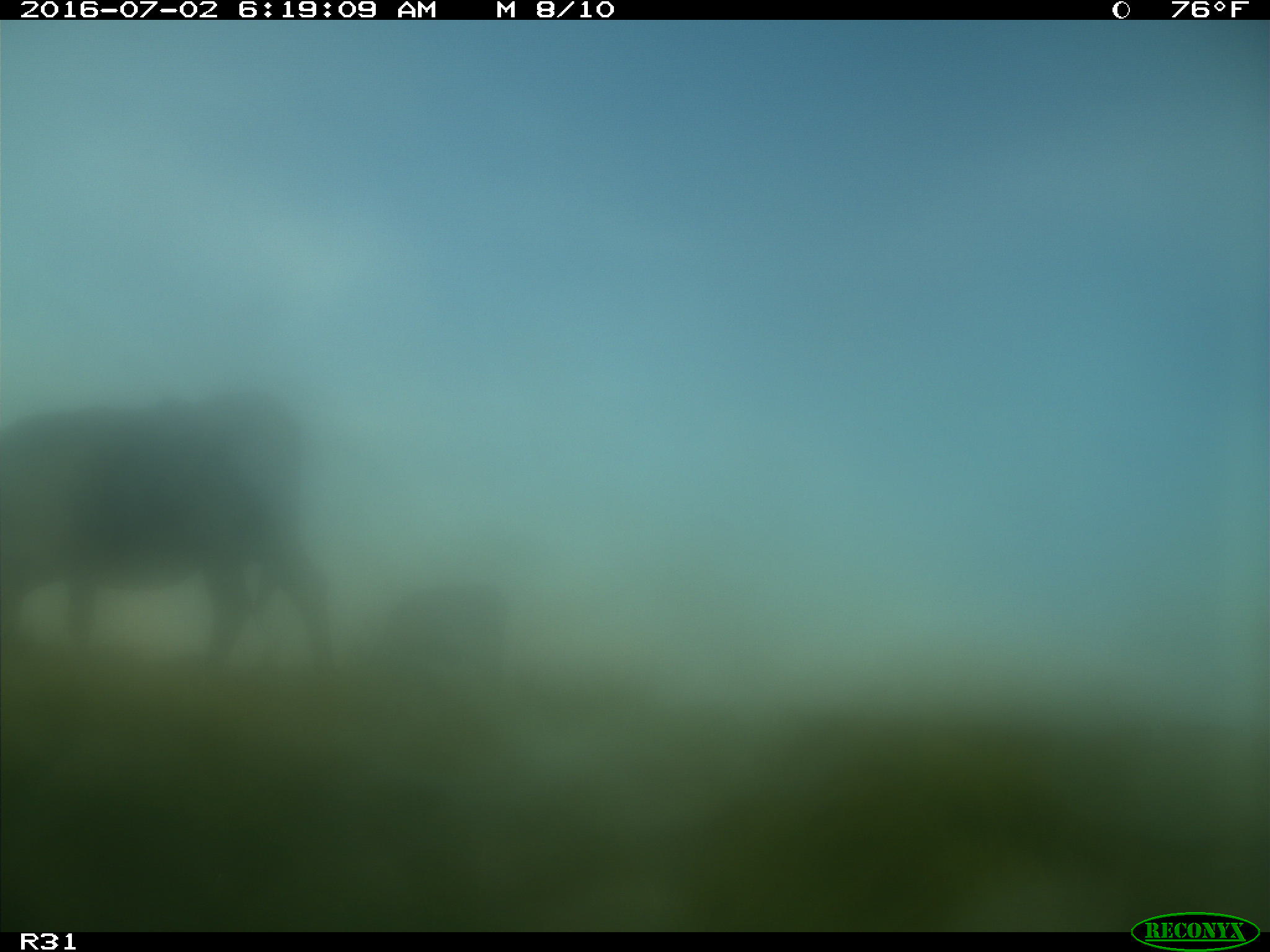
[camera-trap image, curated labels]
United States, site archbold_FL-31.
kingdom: Animalia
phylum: Chordata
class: Mammalia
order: Artiodactyla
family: Bovidae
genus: Bos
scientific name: Bos taurus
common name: domestic cow